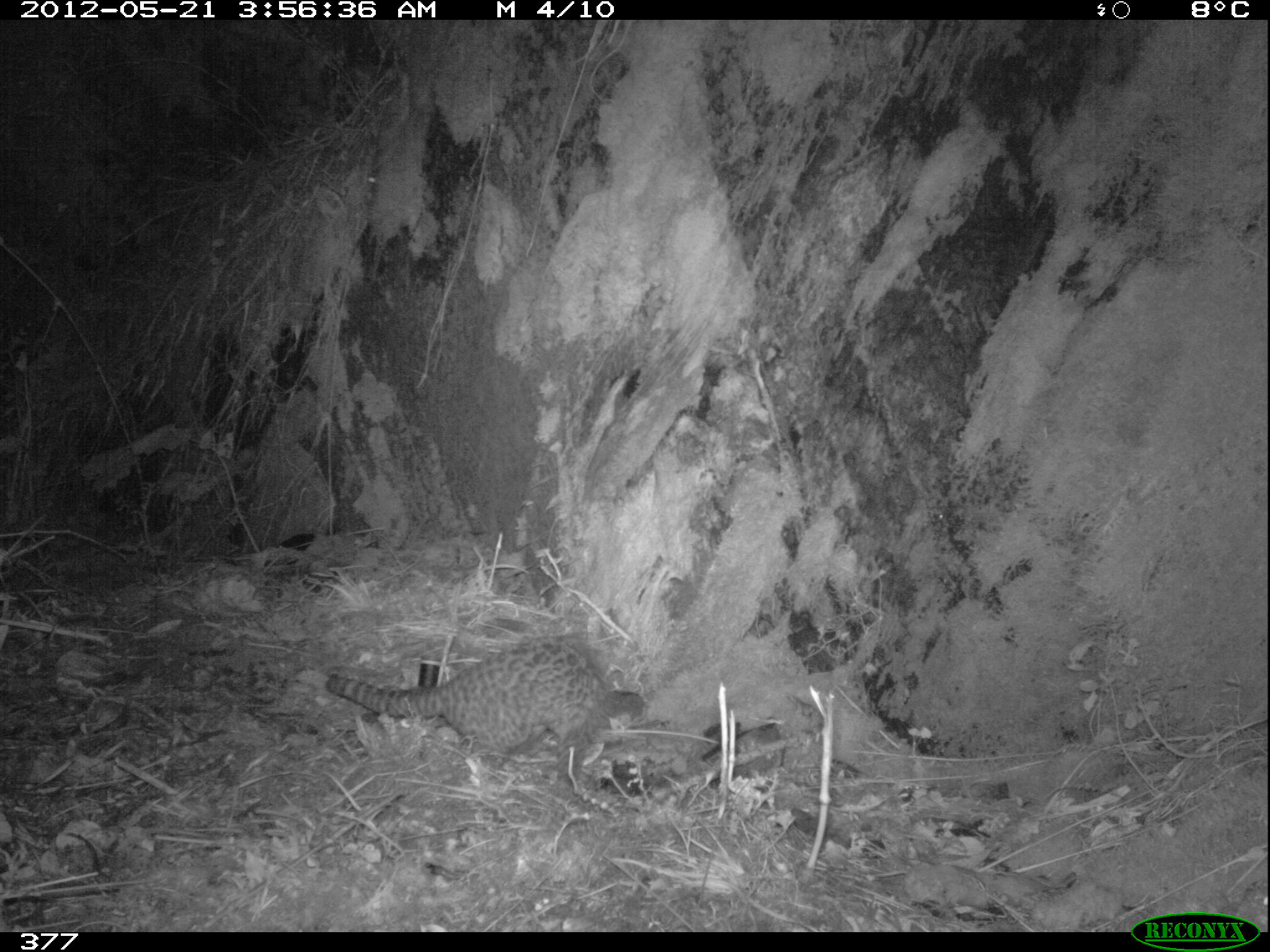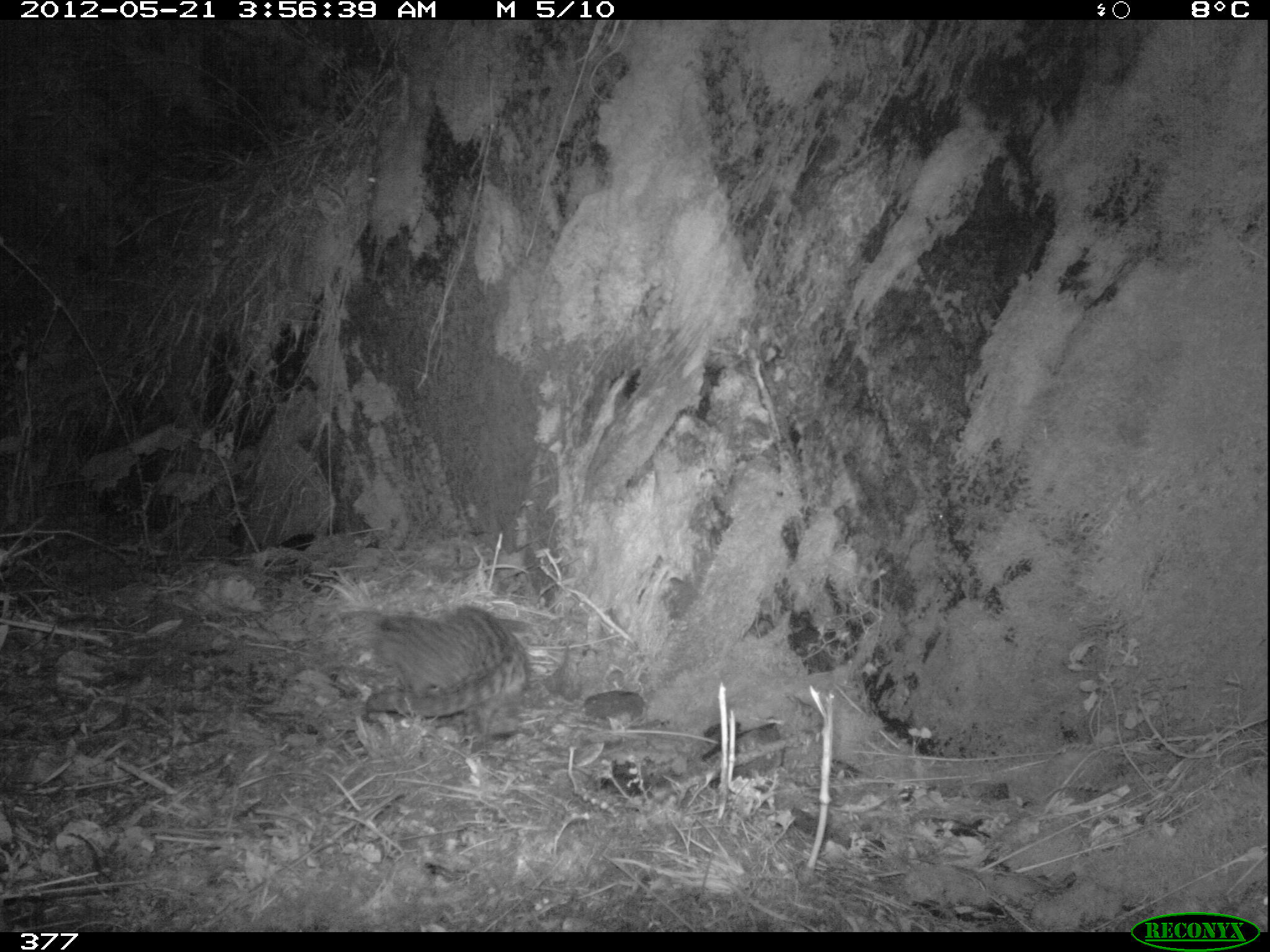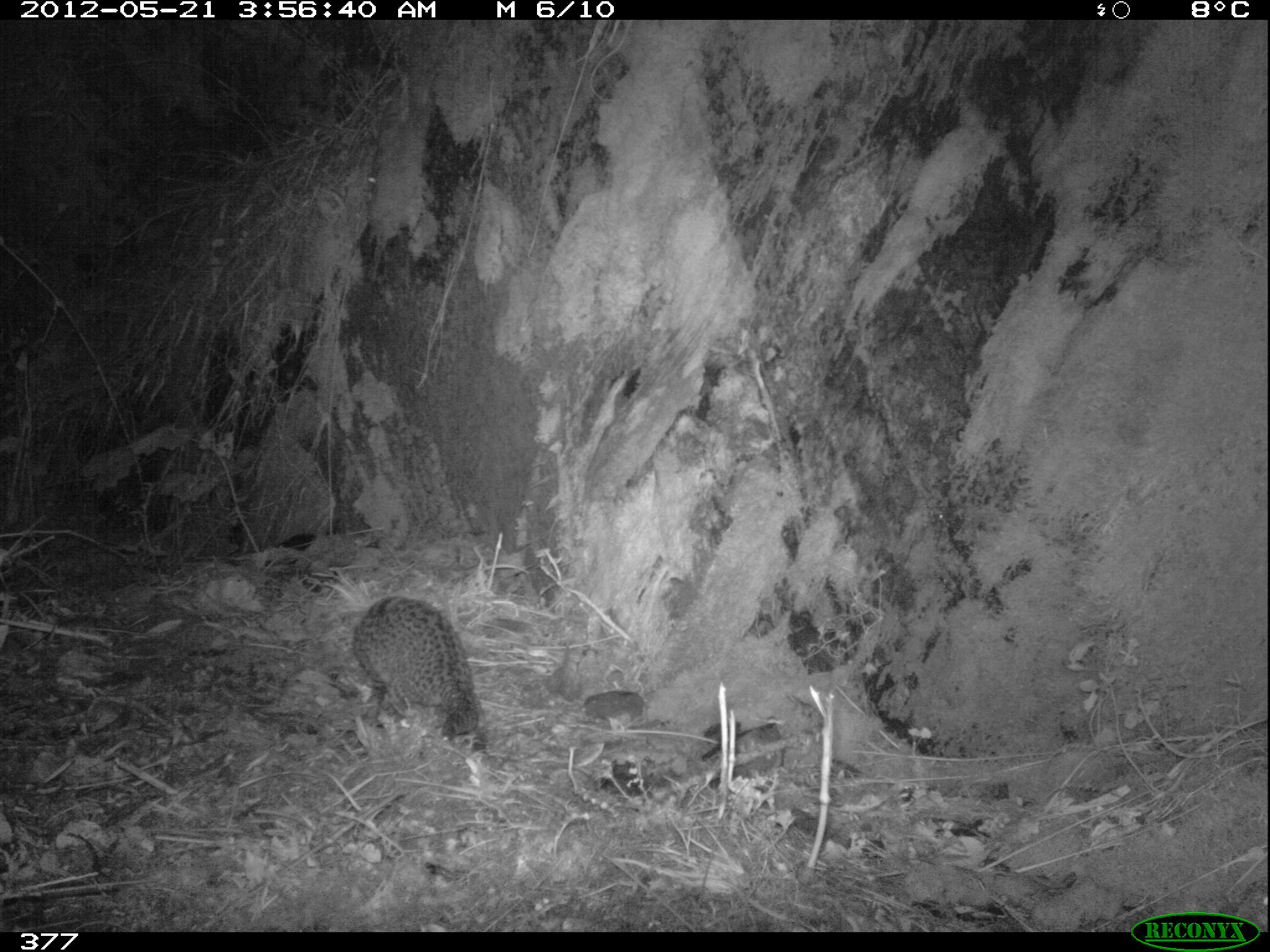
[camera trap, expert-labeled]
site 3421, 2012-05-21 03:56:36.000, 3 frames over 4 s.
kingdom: Animalia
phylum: Chordata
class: Mammalia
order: Carnivora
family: Felidae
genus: Leopardus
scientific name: Leopardus tigrinus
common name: northern tigrina